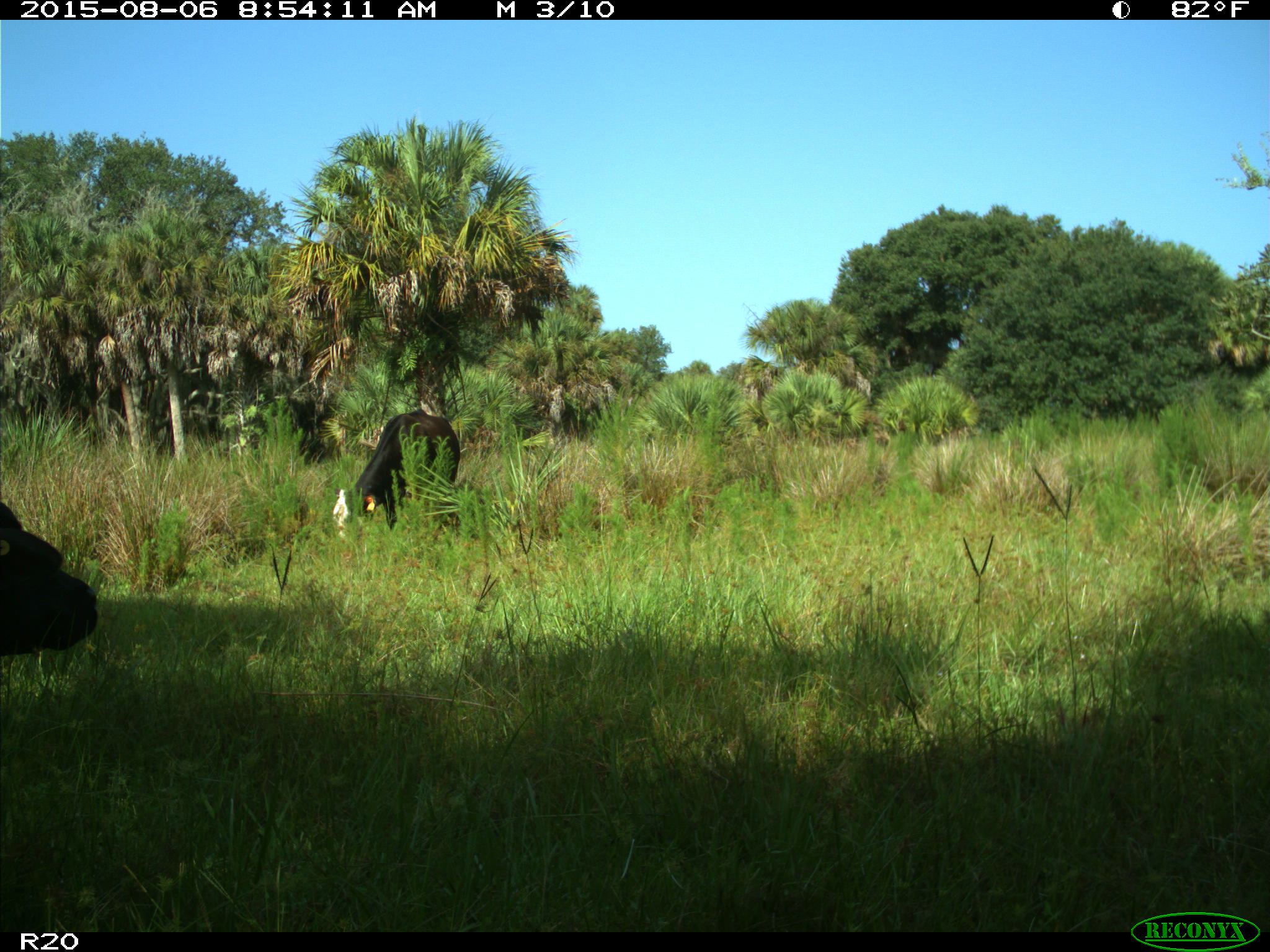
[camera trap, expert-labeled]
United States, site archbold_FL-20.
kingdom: Animalia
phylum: Chordata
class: Mammalia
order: Artiodactyla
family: Bovidae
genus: Bos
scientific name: Bos taurus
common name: domestic cow